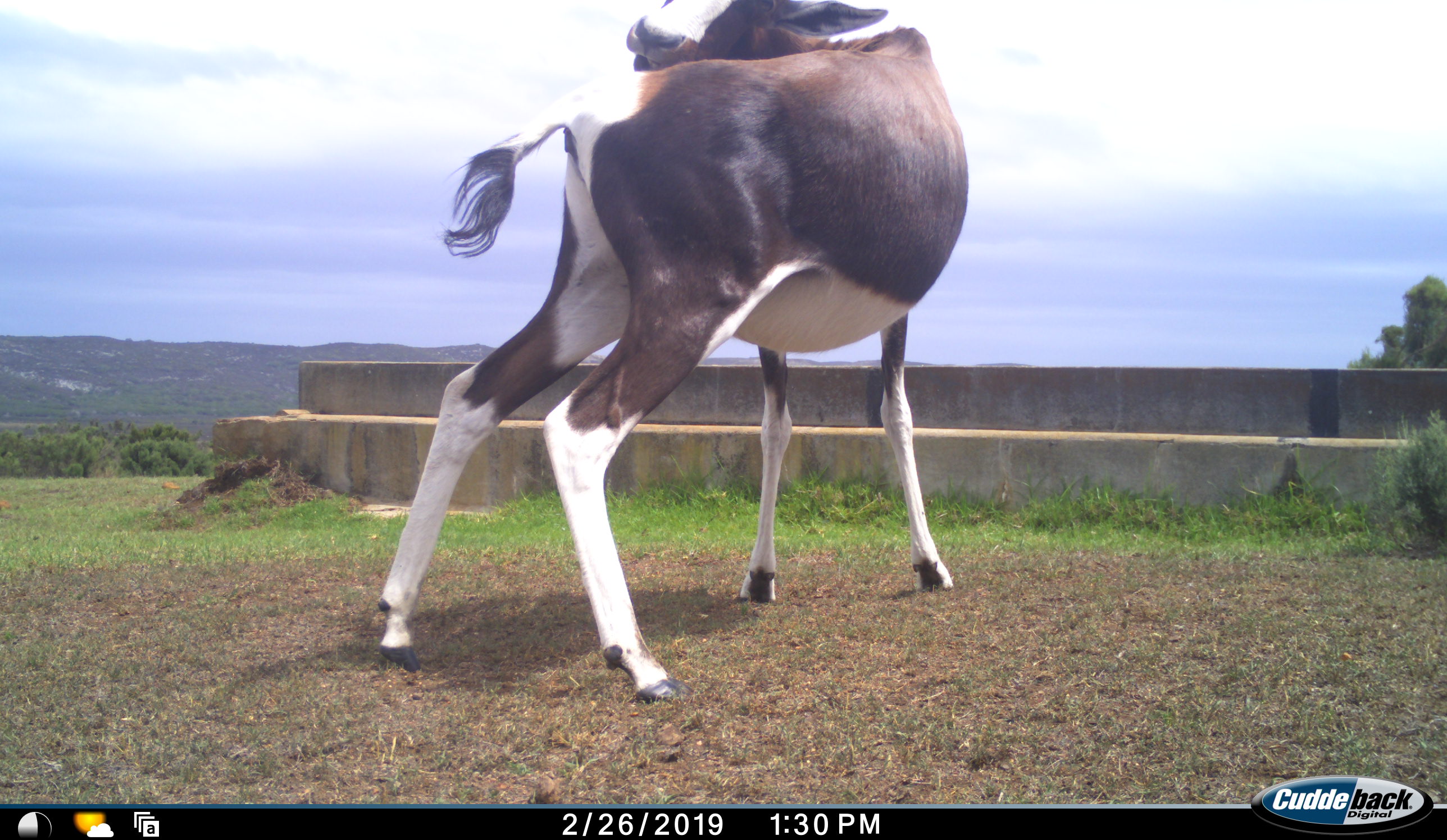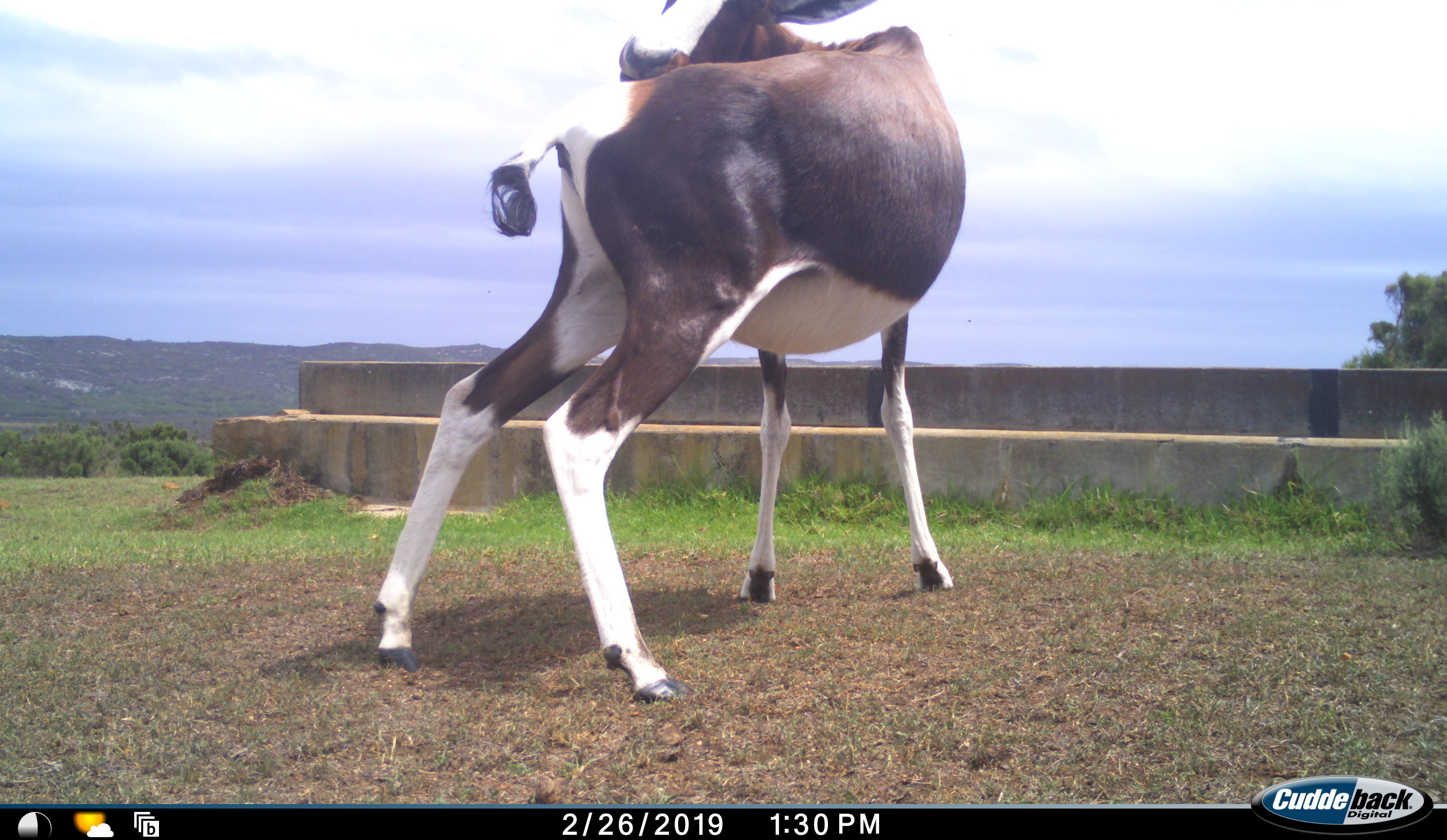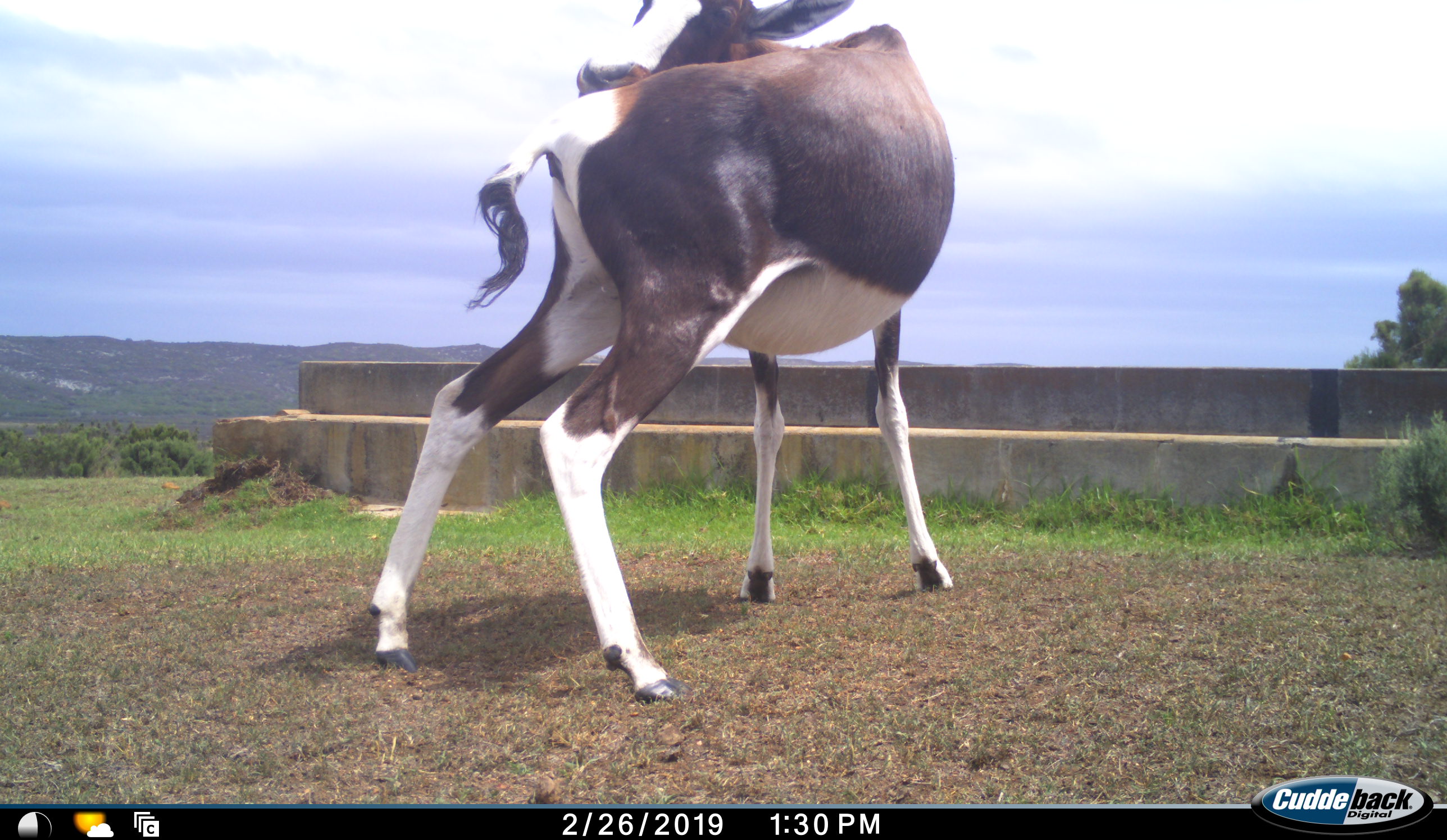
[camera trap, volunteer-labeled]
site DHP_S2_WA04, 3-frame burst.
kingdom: Animalia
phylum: Chordata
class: Mammalia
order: Artiodactyla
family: Bovidae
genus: Damaliscus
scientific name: Damaliscus pygargus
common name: bontebok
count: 1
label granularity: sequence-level